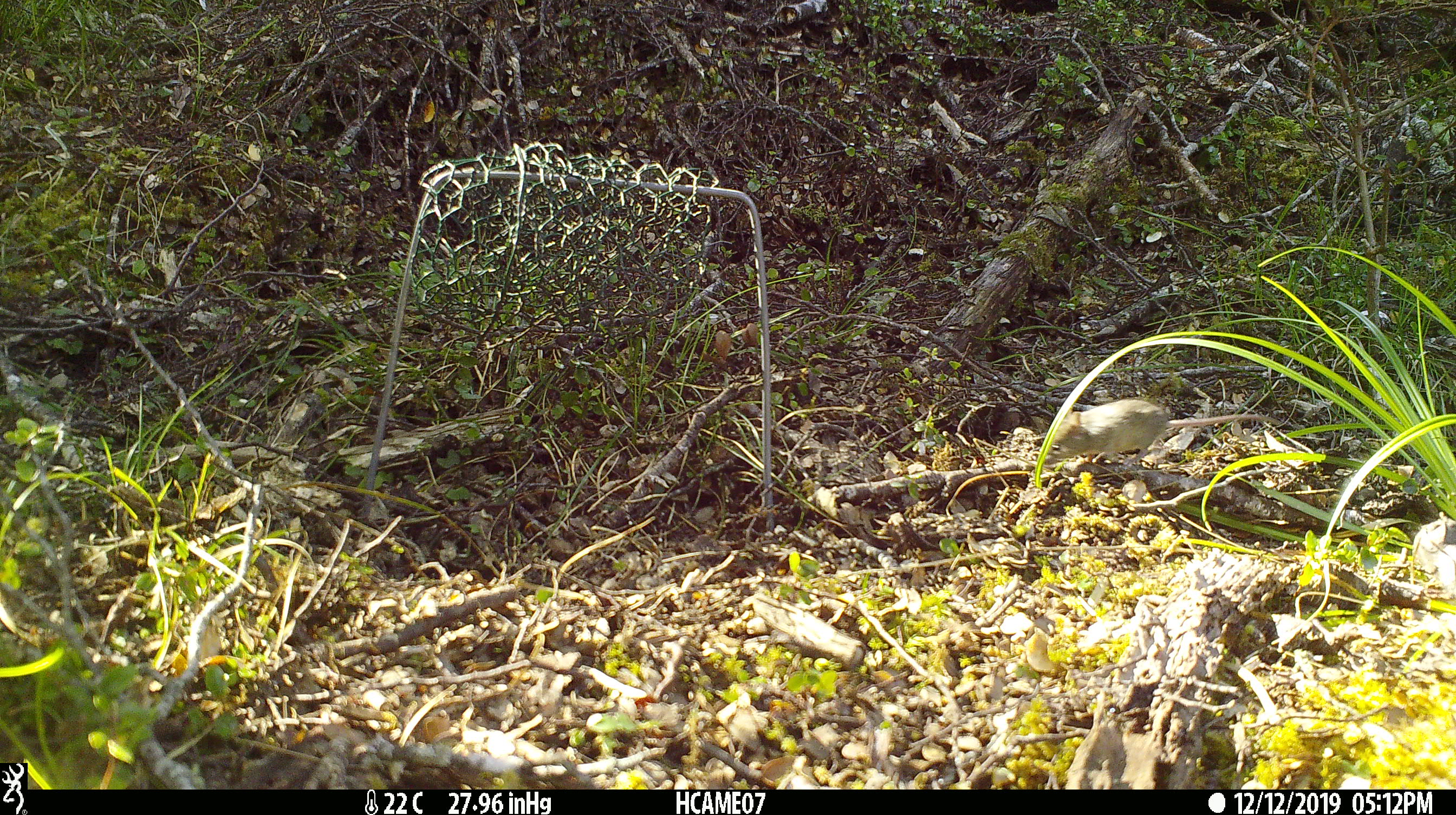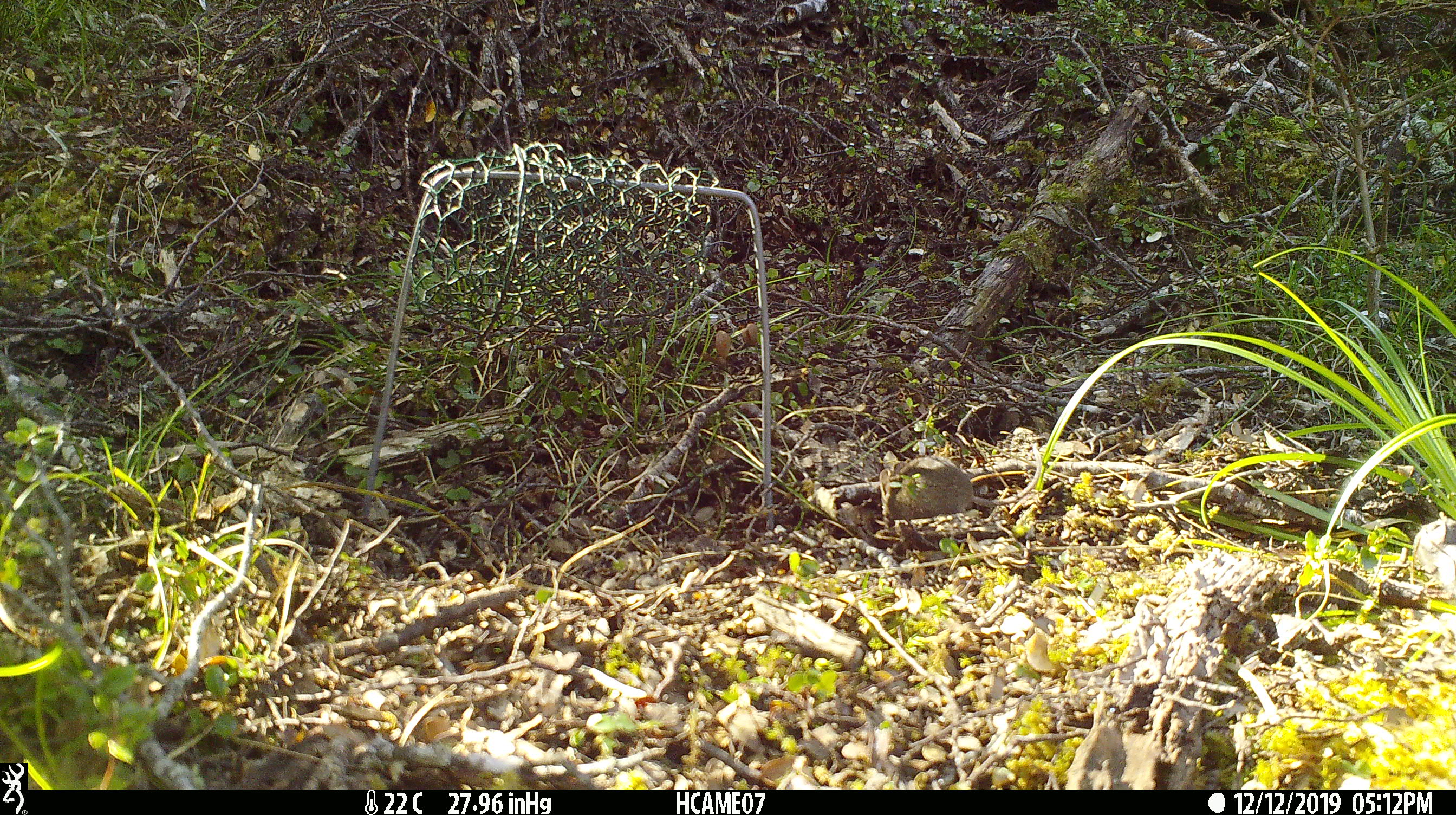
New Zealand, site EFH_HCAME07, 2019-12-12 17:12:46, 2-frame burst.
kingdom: Animalia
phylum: Chordata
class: Mammalia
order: Rodentia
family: Muridae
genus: Mus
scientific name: Mus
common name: mouse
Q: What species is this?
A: Mouse (Mus).